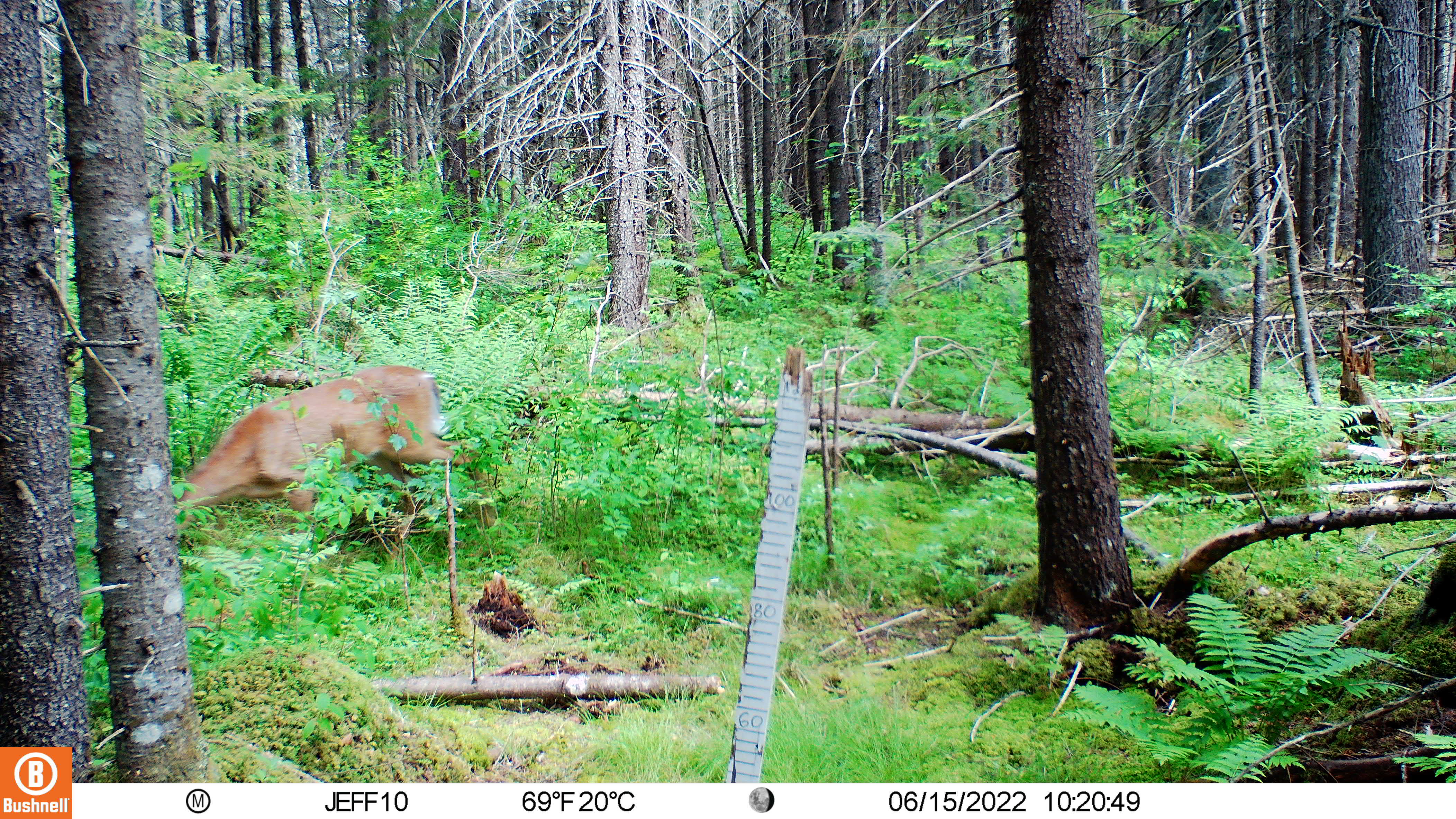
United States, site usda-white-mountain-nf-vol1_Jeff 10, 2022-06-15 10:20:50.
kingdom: Animalia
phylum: Chordata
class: Mammalia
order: Artiodactyla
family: Cervidae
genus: Odocoileus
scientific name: Odocoileus virginianus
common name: white-tailed deer